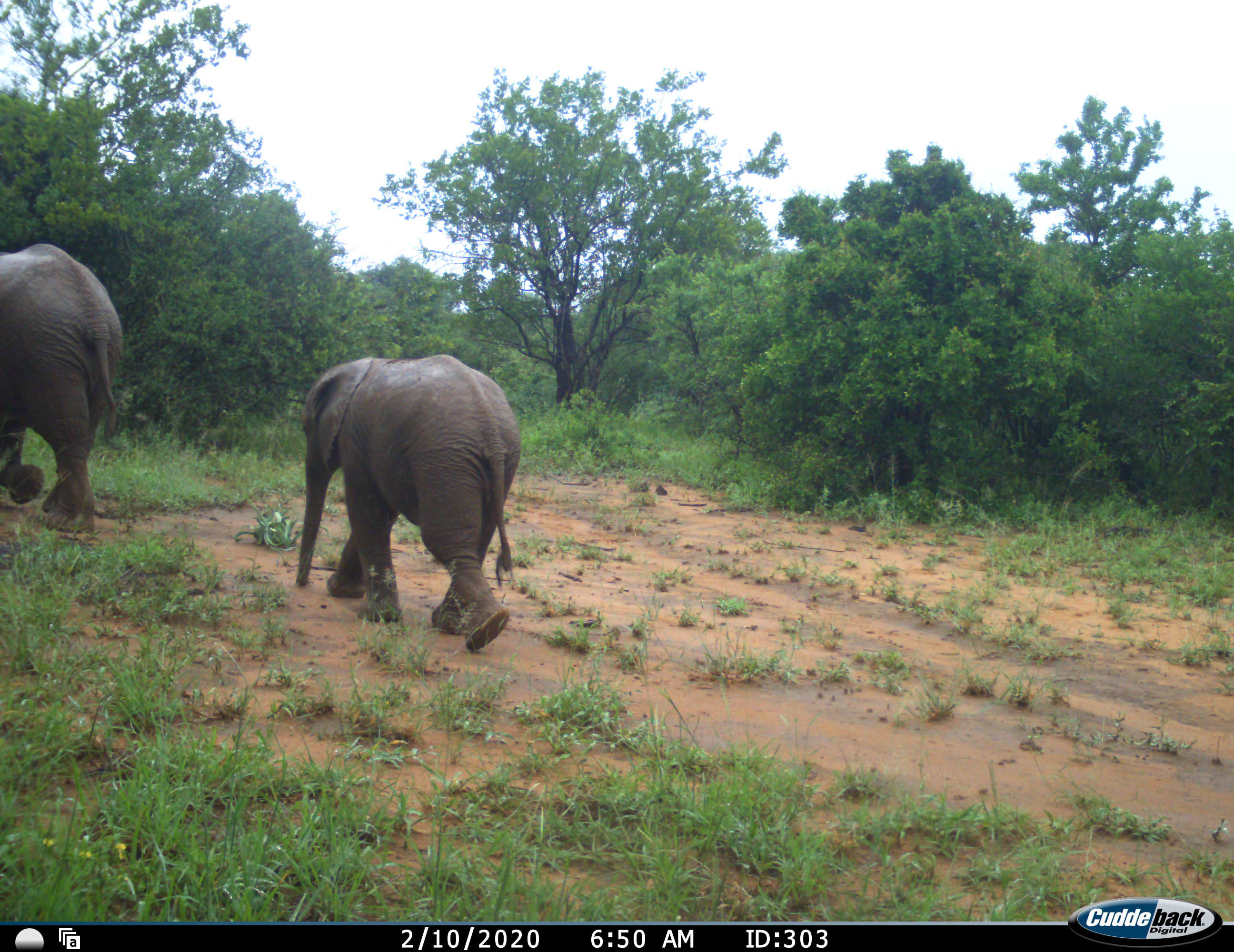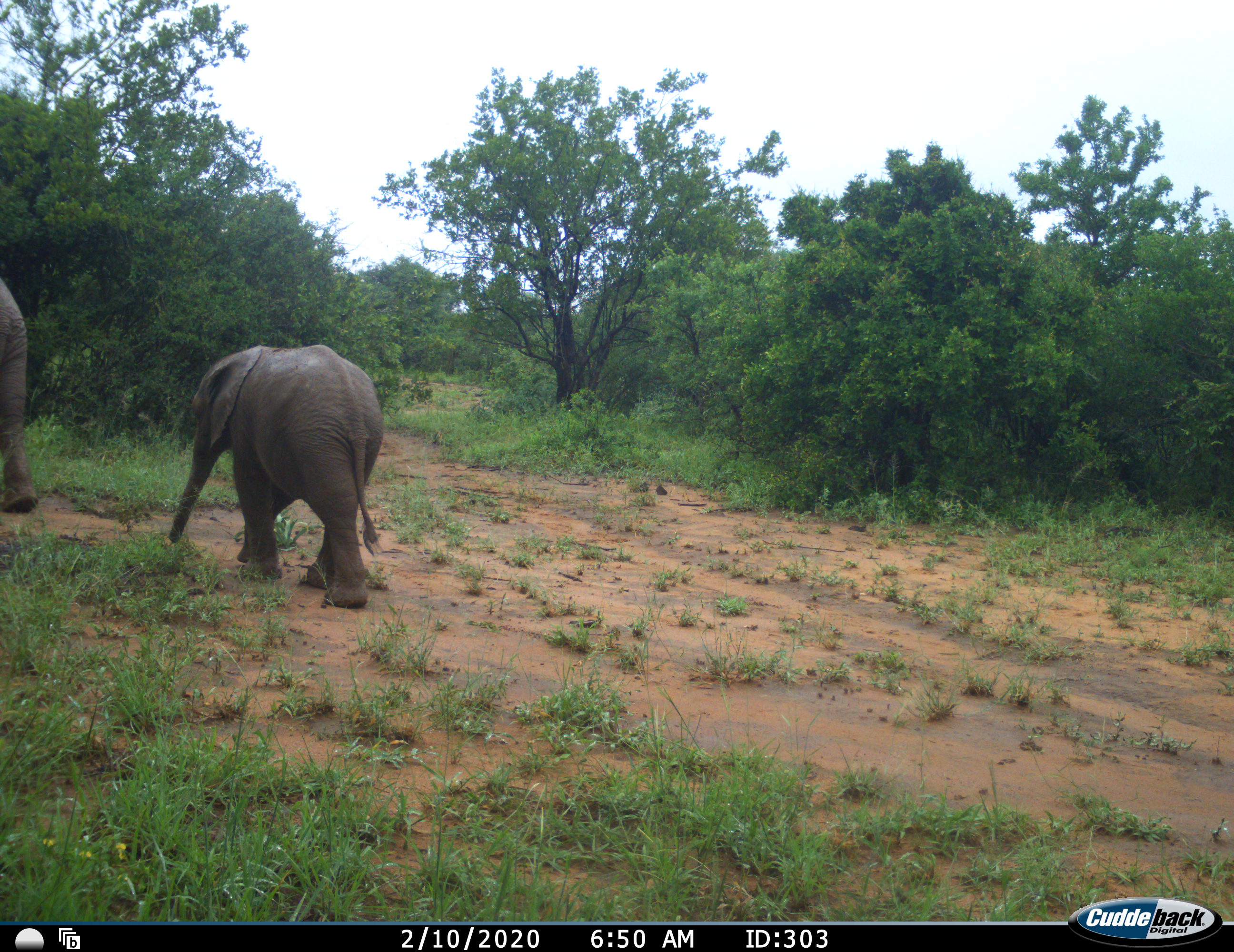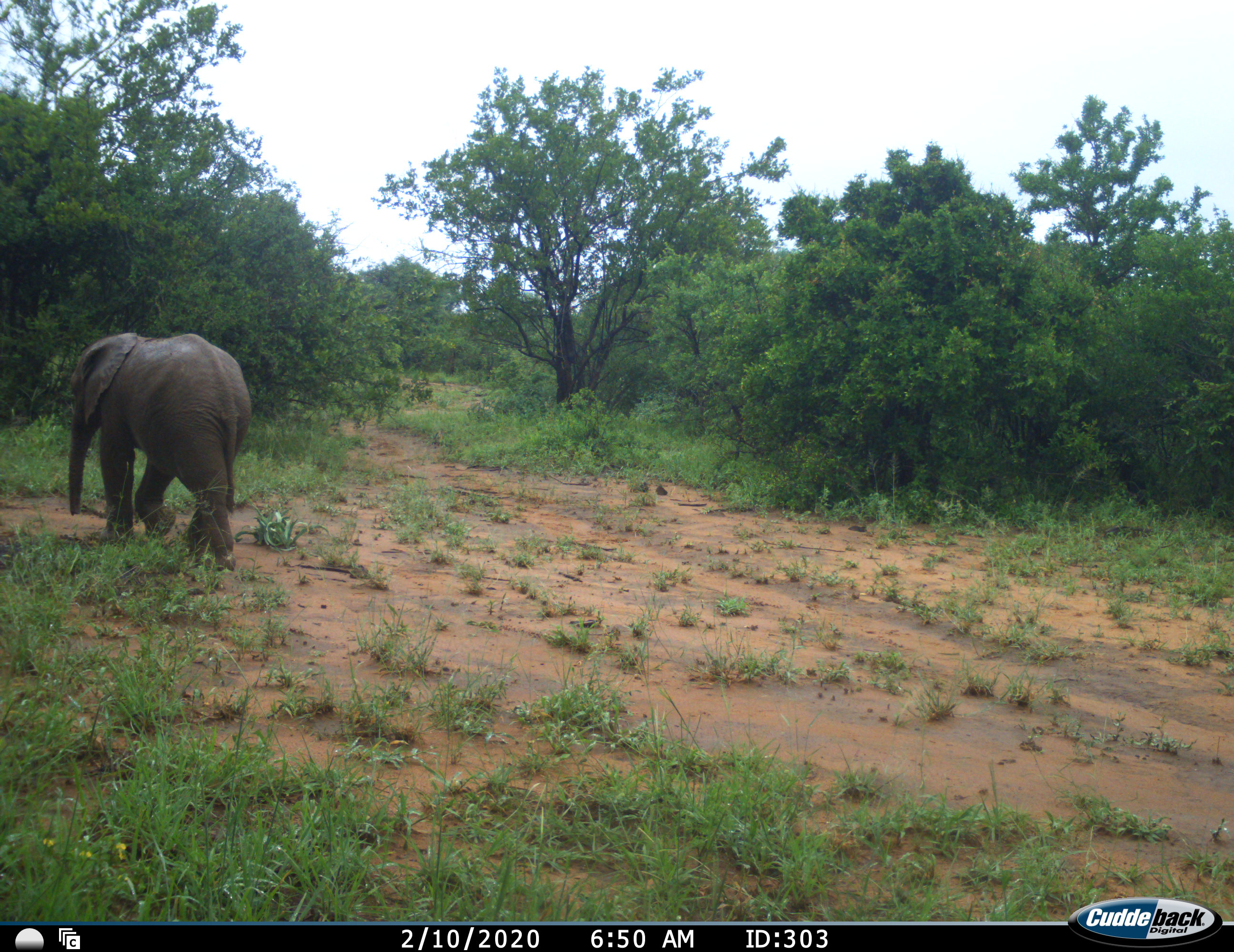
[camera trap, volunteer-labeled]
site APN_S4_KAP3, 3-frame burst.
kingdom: Animalia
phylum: Chordata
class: Mammalia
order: Proboscidea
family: Elephantidae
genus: Loxodonta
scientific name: Loxodonta africana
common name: african bush elephant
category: elephant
Elephant (african bush elephant) (Loxodonta africana), count 2. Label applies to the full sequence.